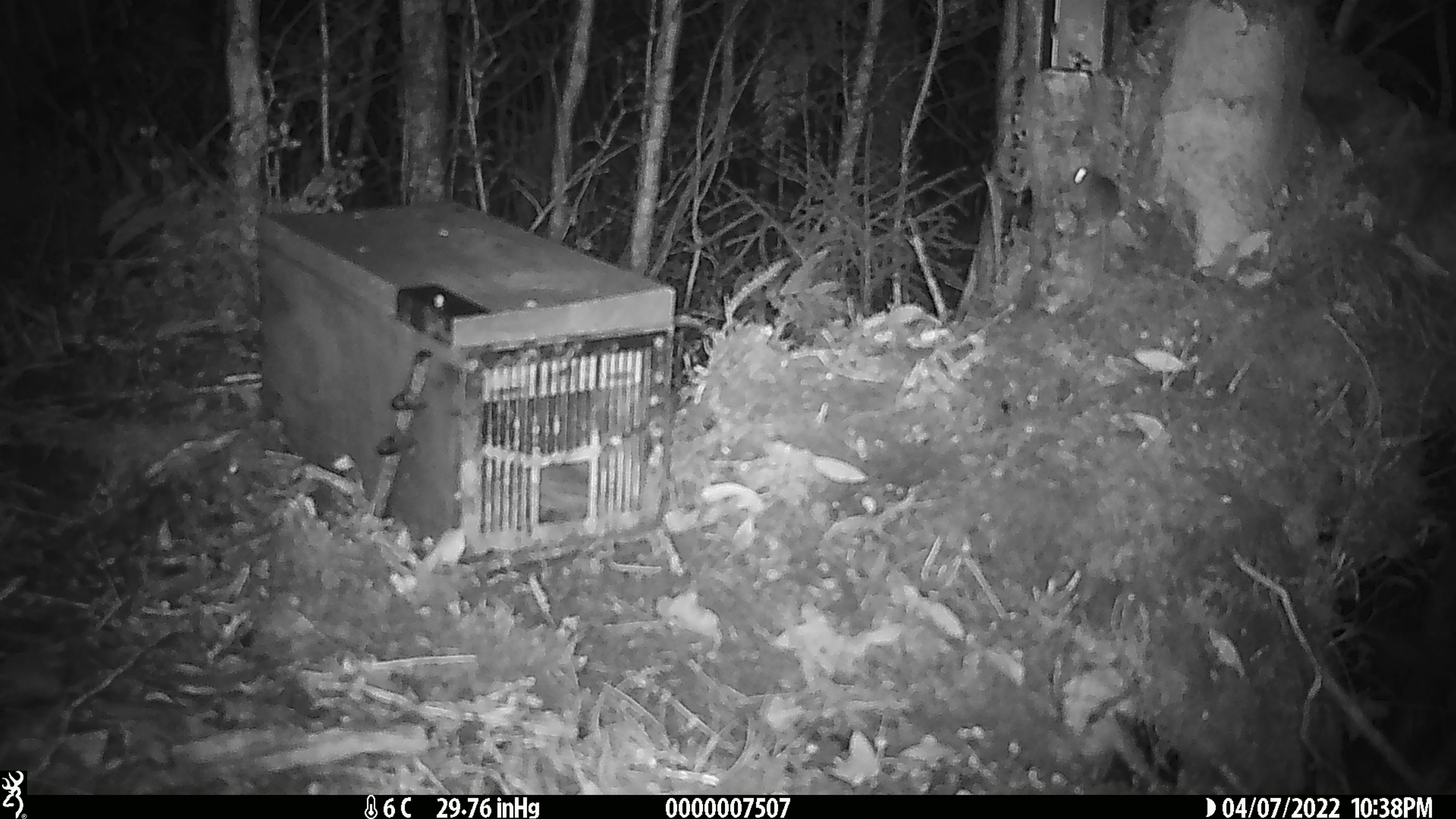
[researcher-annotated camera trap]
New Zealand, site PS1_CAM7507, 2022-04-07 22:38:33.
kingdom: Animalia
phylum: Chordata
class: Mammalia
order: Rodentia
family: Muridae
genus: Mus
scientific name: Mus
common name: mouse